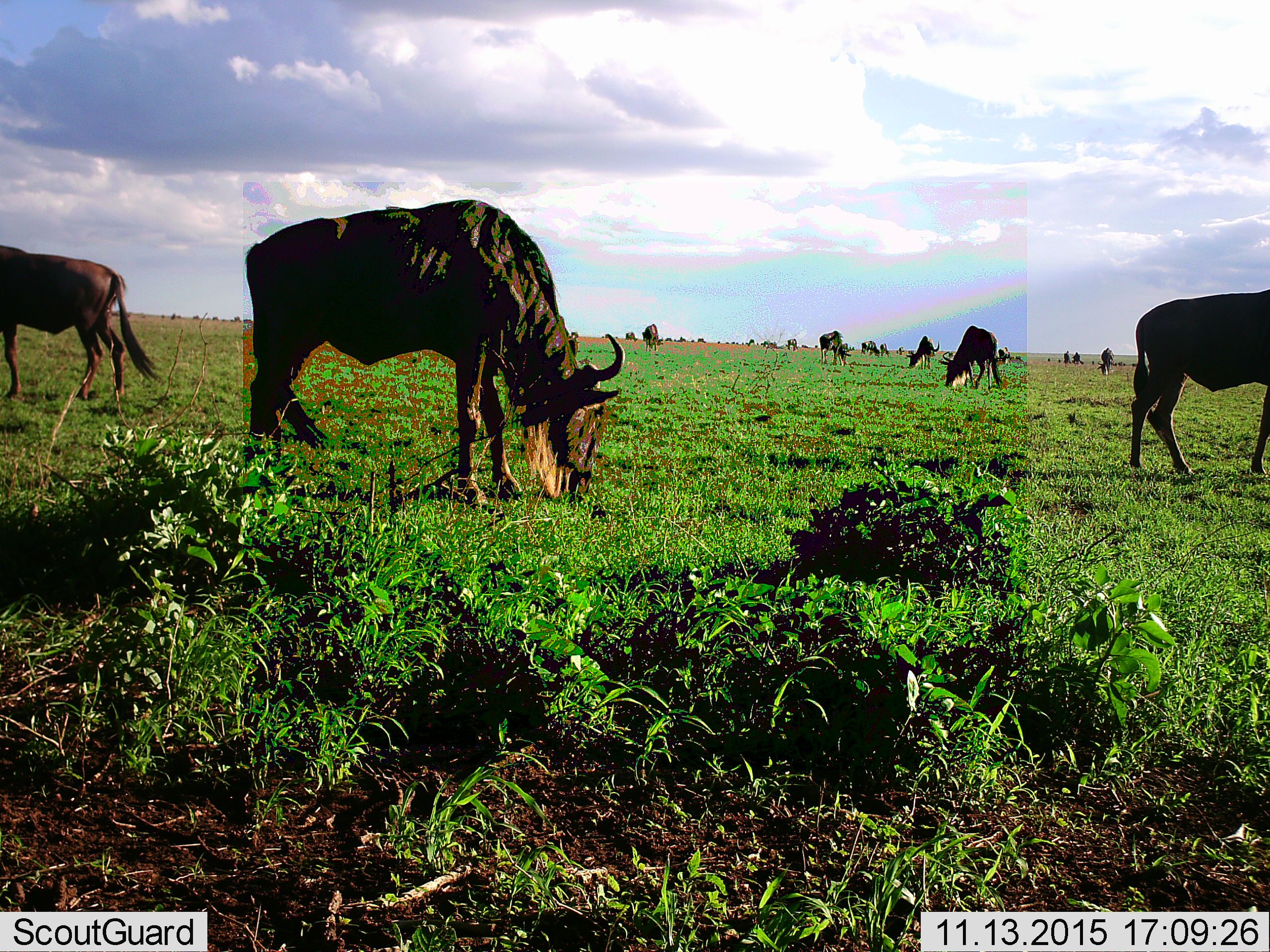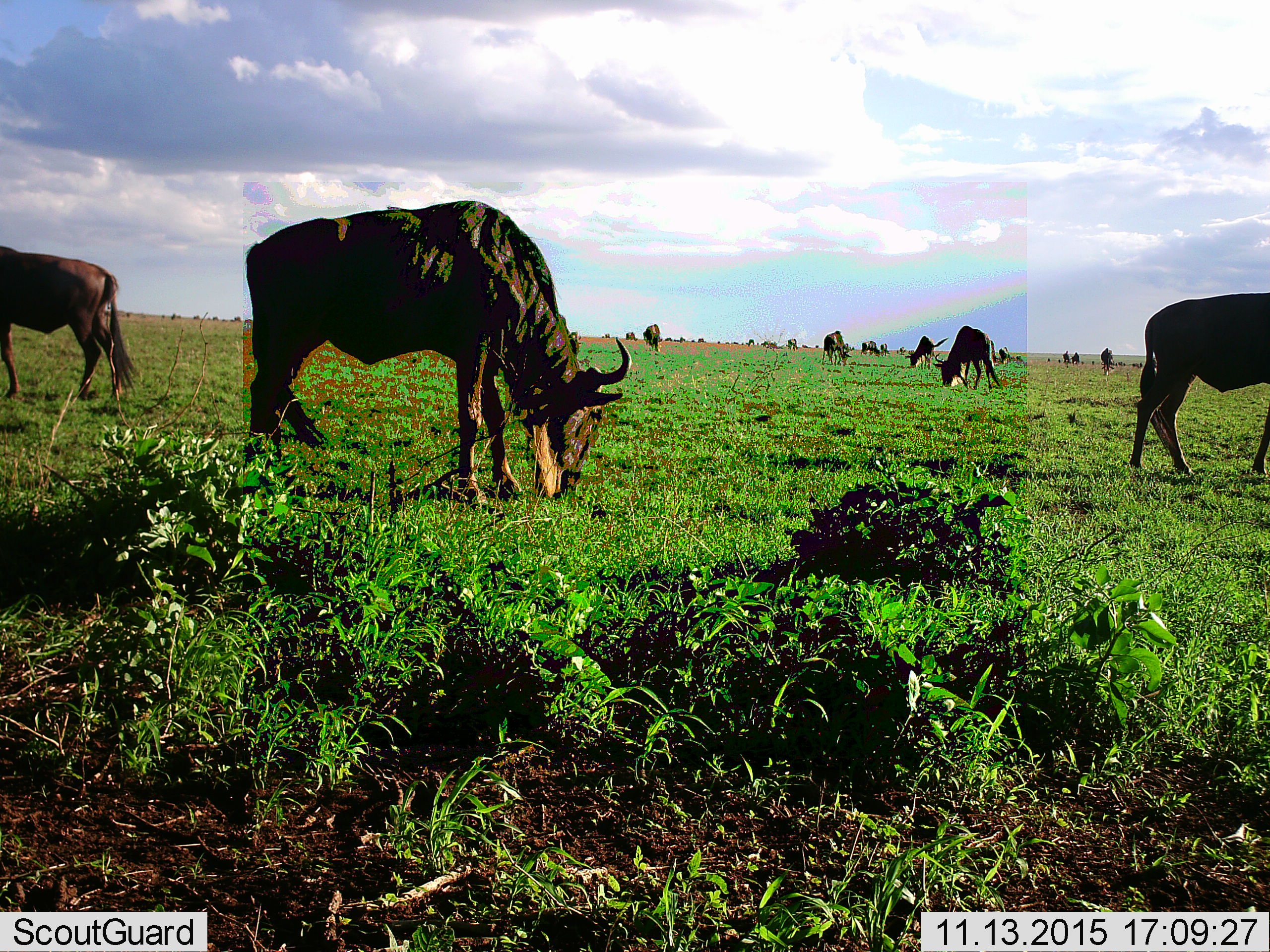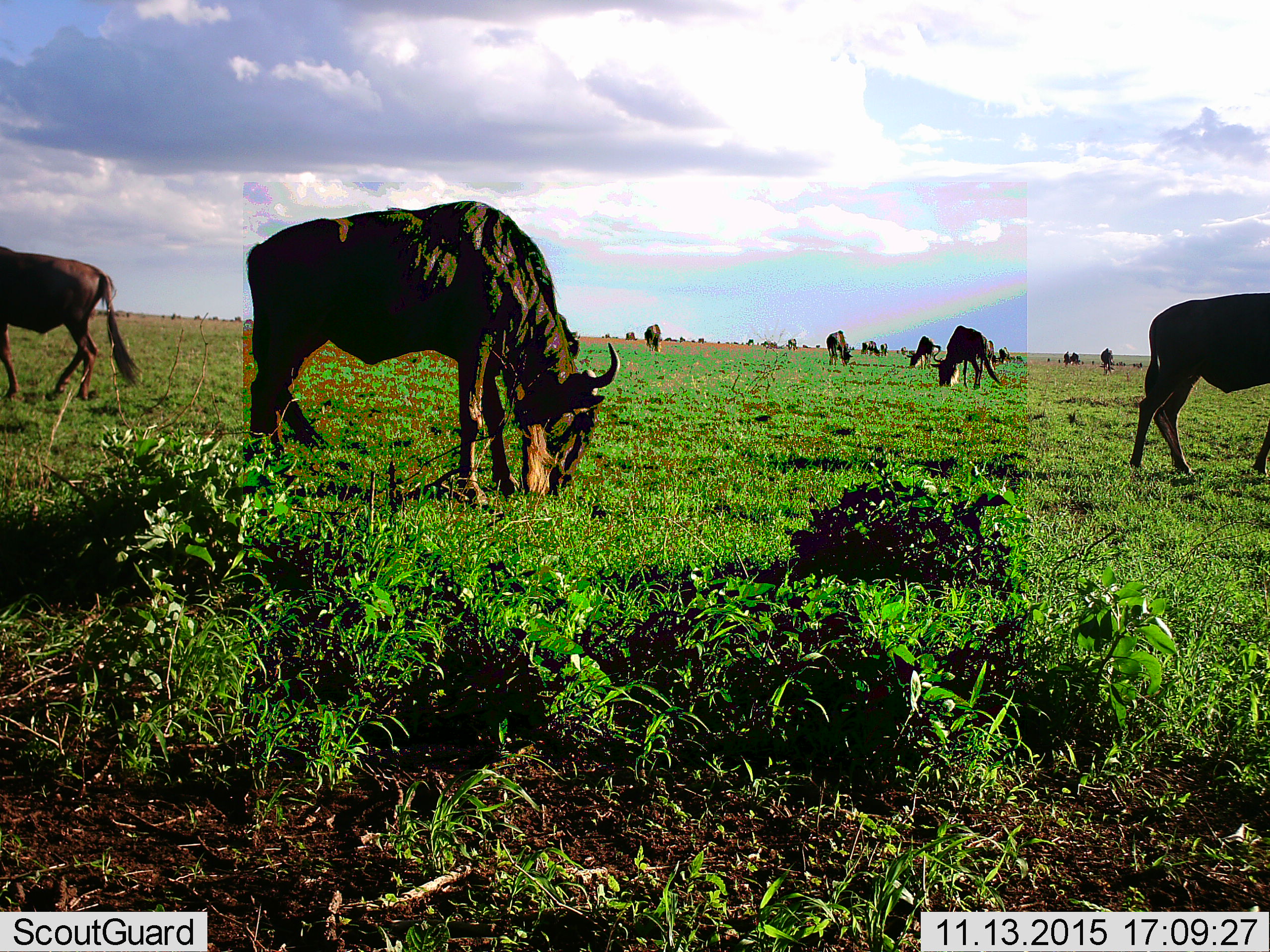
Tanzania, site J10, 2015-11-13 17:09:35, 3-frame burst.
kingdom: Animalia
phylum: Chordata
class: Mammalia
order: Artiodactyla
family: Bovidae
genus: Connochaetes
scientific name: Connochaetes taurinus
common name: blue wildebeest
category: wildebeest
Wildebeest (blue wildebeest) (Connochaetes taurinus), count 11-50. Behavior (volunteer vote fractions): standing 67%, resting 0%, moving 67%, interacting 0%. Young present (vote fraction): 0%. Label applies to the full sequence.